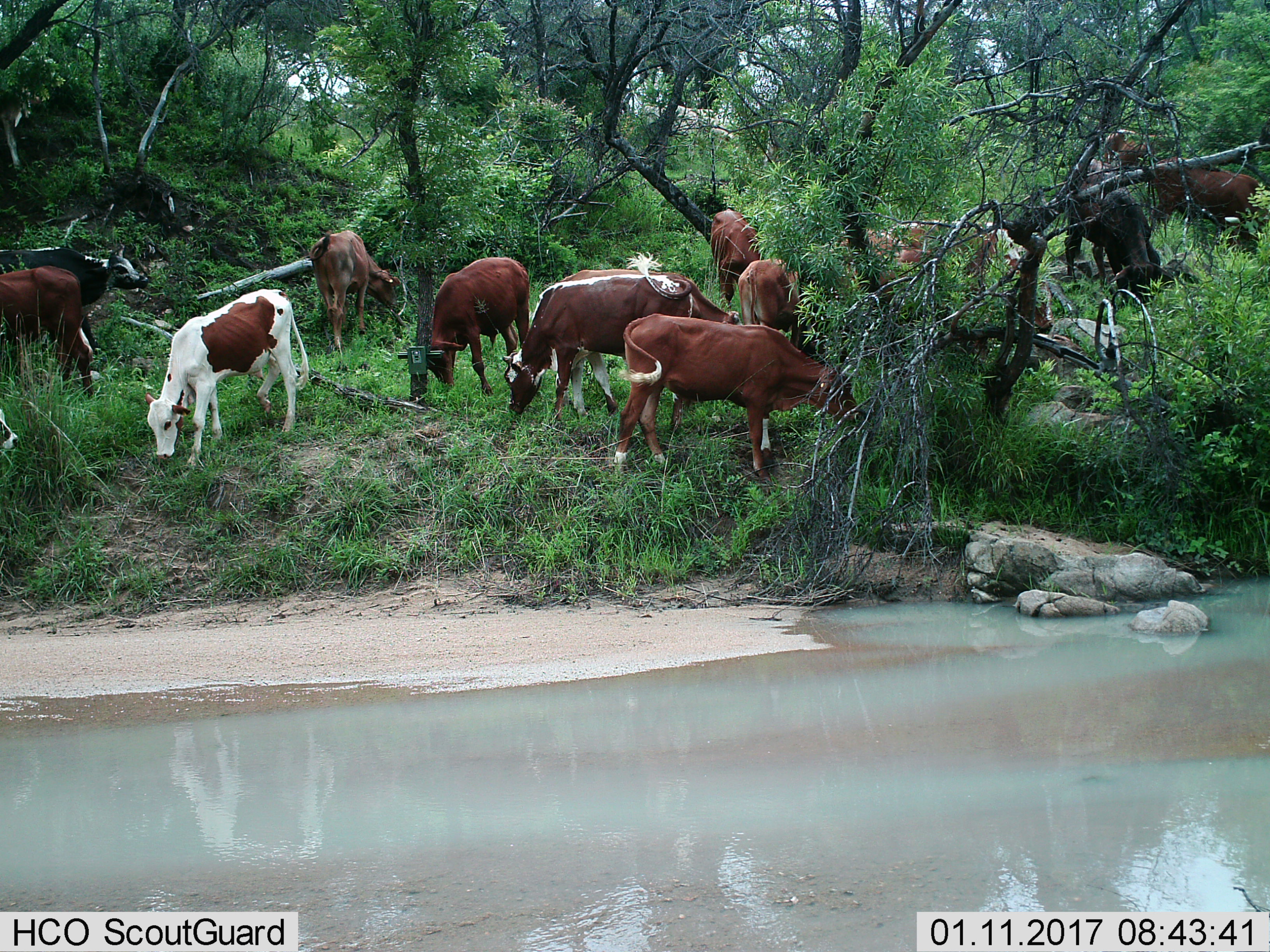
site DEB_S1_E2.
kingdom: Animalia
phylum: Chordata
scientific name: Vertebrata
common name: domestic animal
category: domesticanimal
Domesticanimal (domestic animal) (Vertebrata), count 11-50. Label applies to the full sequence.